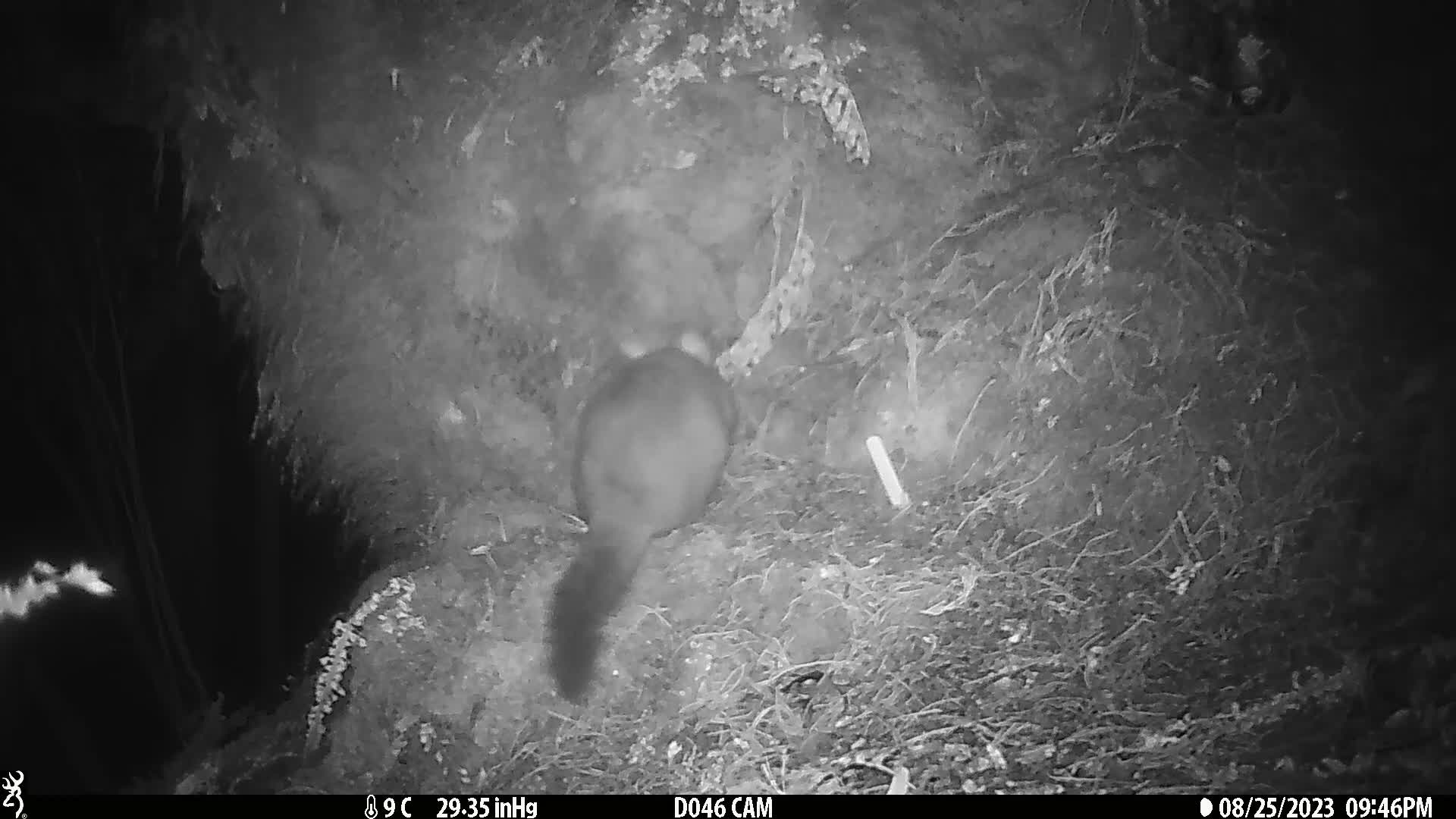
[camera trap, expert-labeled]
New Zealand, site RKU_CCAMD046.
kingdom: Animalia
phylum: Chordata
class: Mammalia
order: Diprotodontia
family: Phalangeridae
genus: Trichosurus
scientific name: Trichosurus vulpecula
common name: common brushtail possum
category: possum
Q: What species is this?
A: Possum (common brushtail possum) (Trichosurus vulpecula).